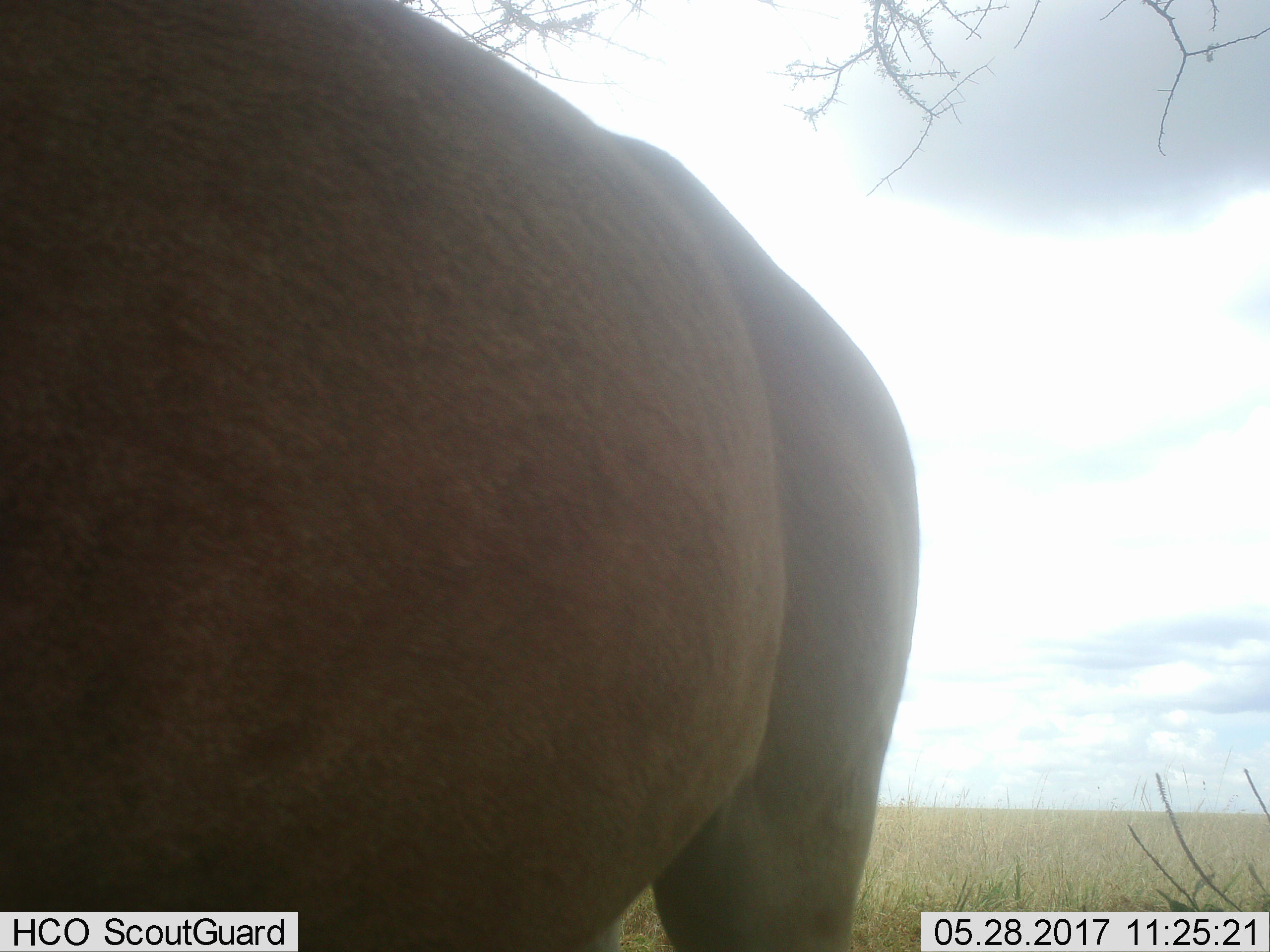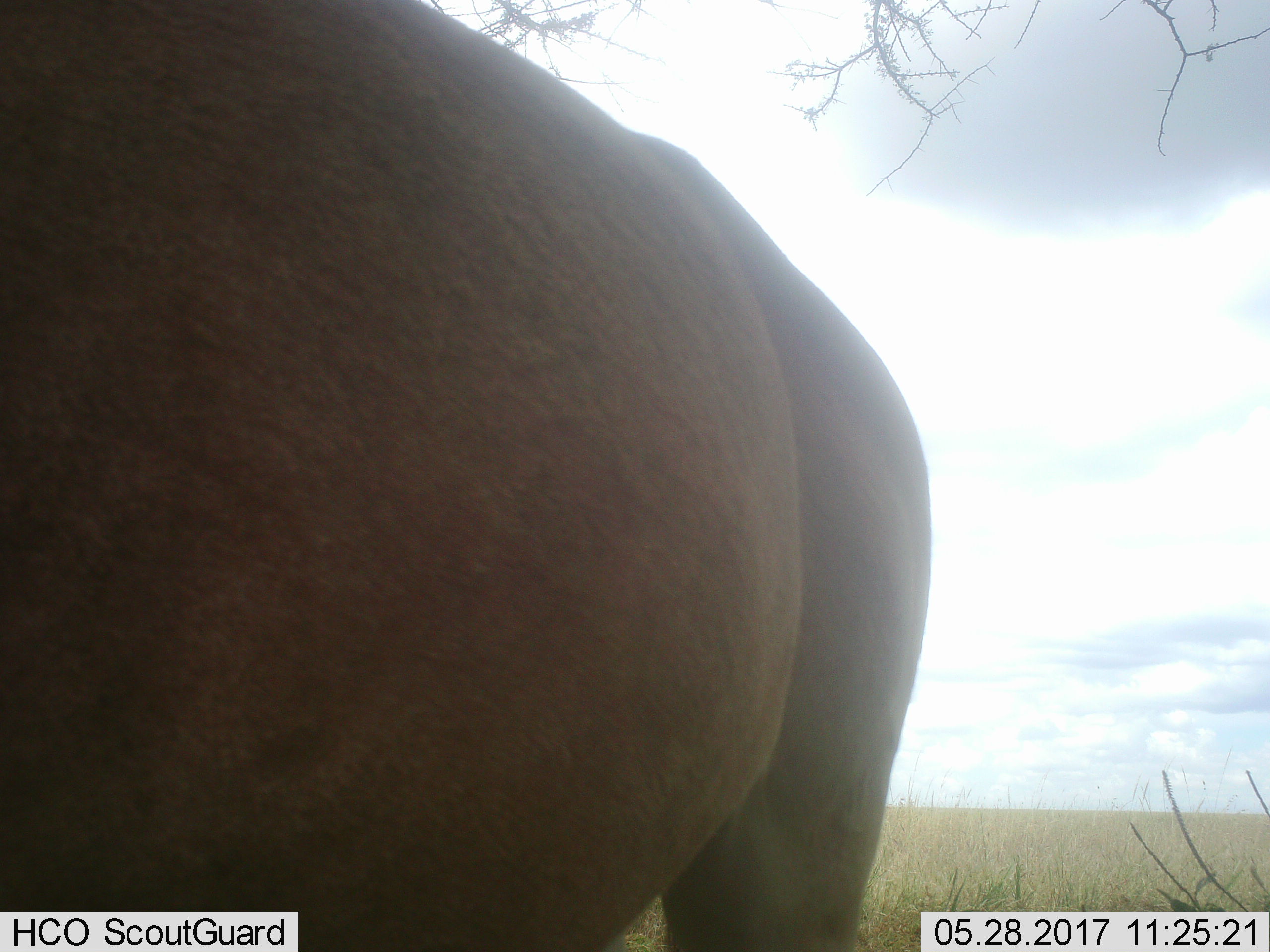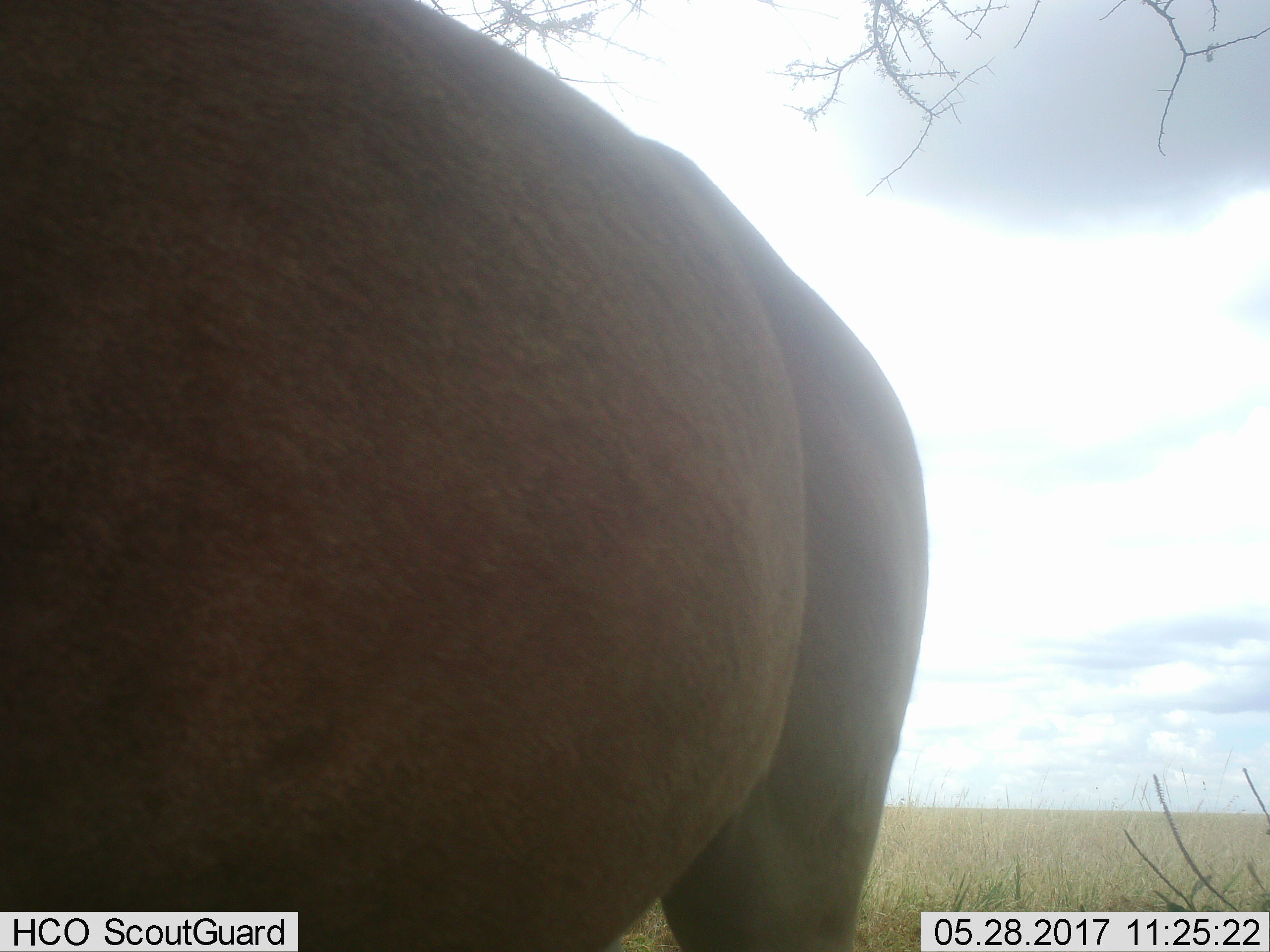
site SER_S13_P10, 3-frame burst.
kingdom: Animalia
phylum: Chordata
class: Mammalia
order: Artiodactyla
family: Bovidae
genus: Tragelaphus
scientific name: Tragelaphus oryx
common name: eland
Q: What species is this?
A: Eland (Tragelaphus oryx).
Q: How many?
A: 1.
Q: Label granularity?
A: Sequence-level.